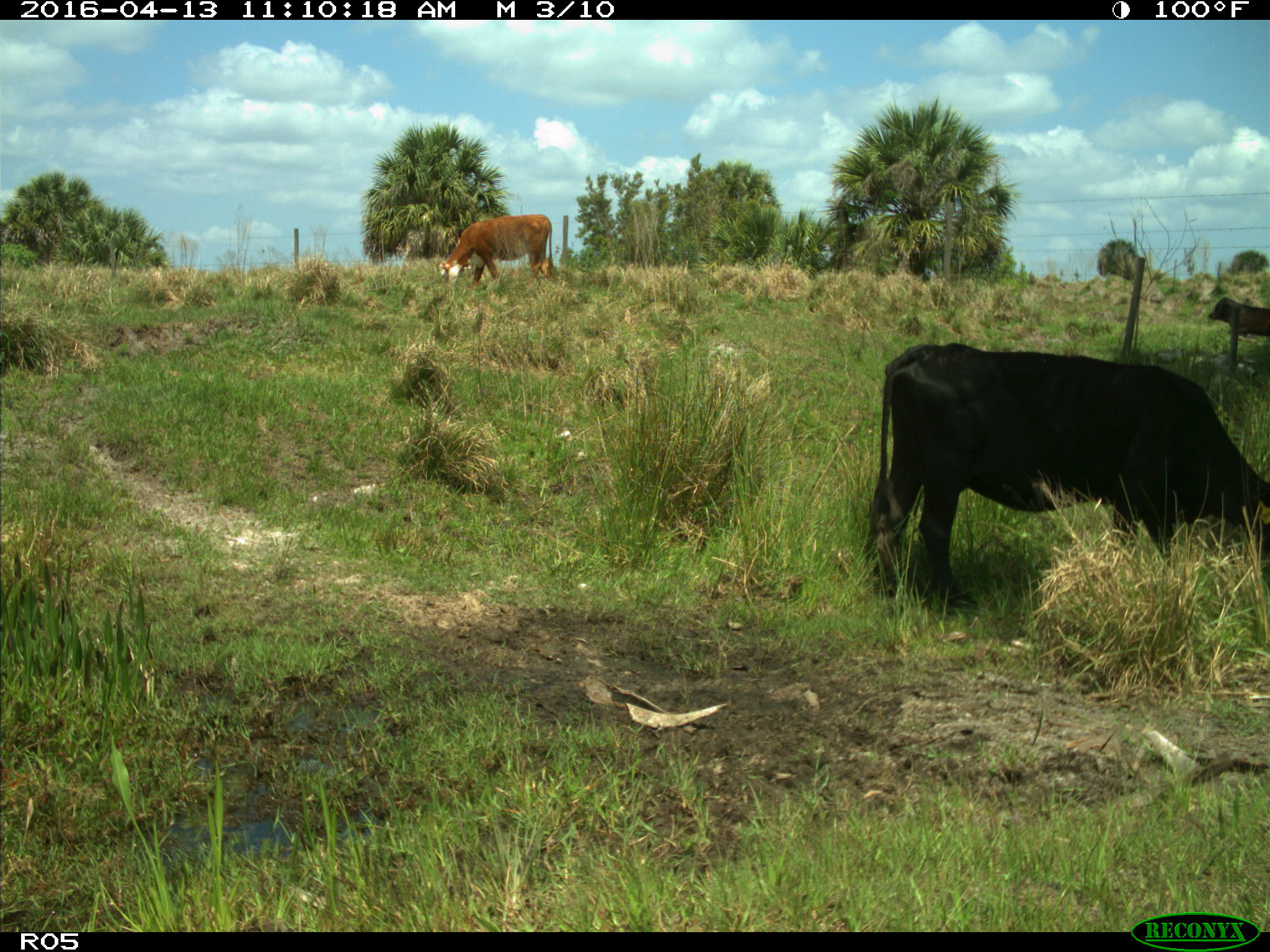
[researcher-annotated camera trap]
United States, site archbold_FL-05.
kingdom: Animalia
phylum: Chordata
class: Mammalia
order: Artiodactyla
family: Bovidae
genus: Bos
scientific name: Bos taurus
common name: domestic cow